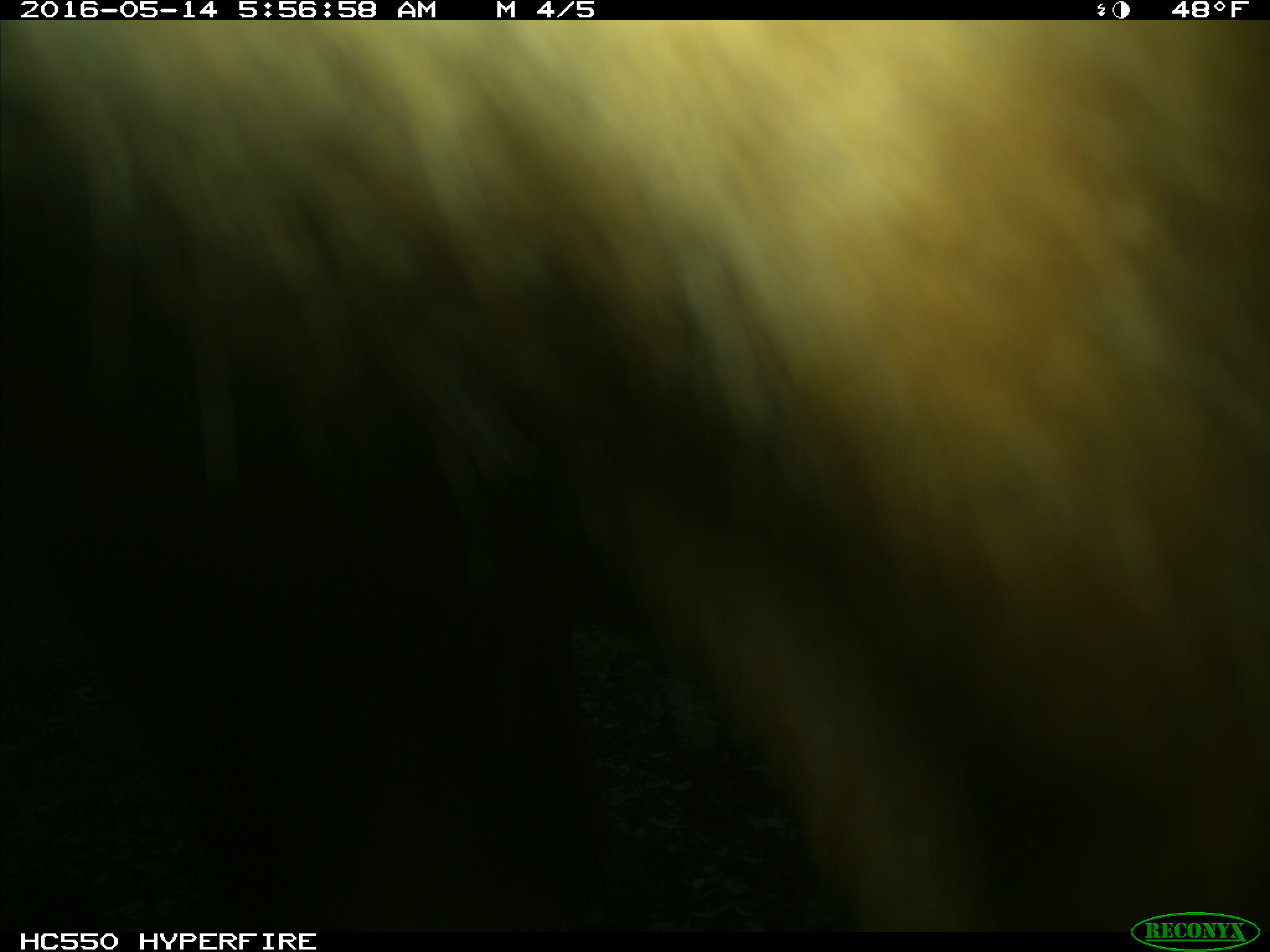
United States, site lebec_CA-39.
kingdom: Animalia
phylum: Chordata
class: Mammalia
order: Artiodactyla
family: Bovidae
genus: Bos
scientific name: Bos taurus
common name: domestic cow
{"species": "Bos taurus (domestic cow)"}